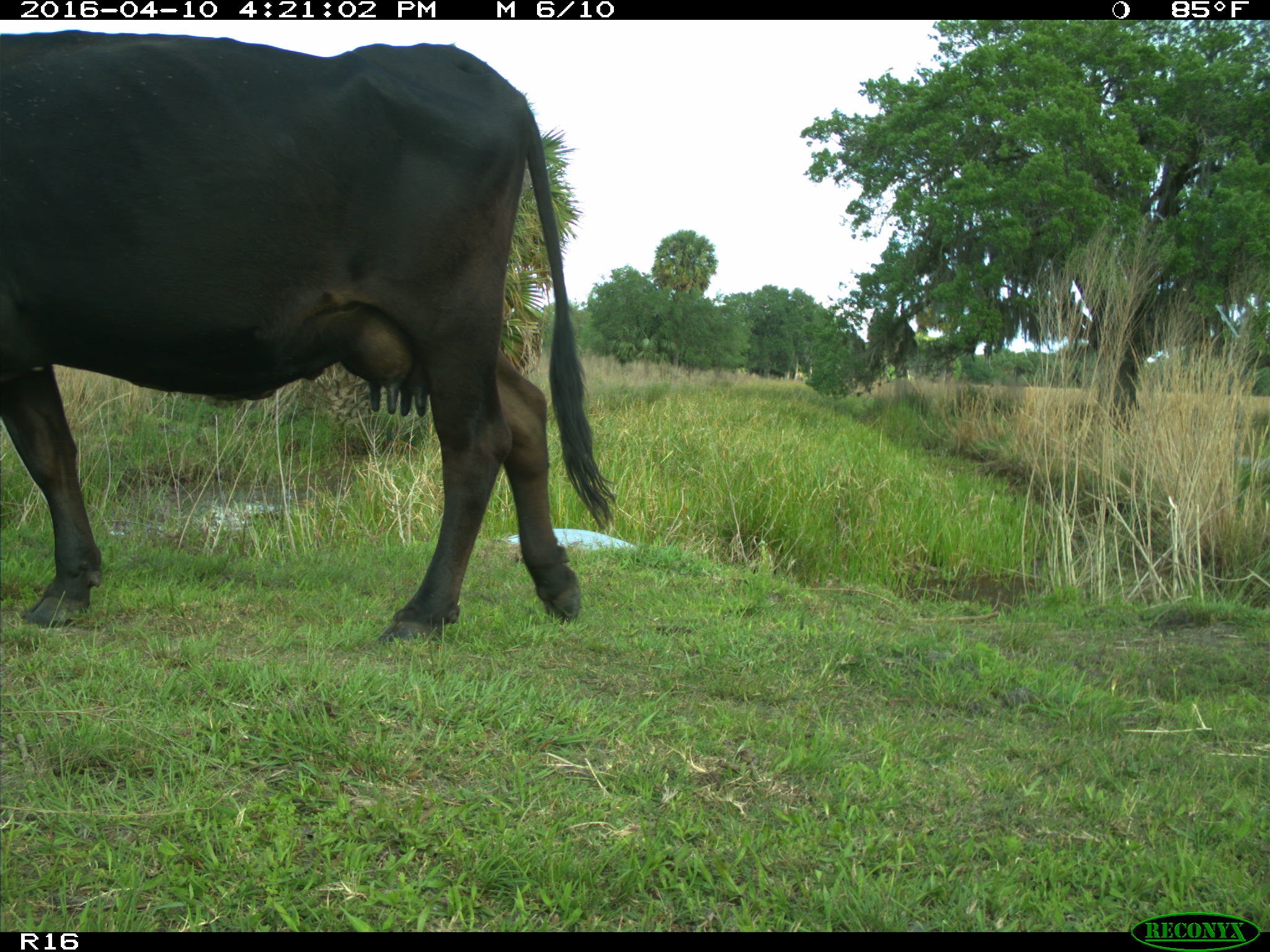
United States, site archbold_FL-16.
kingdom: Animalia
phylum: Chordata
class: Mammalia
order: Artiodactyla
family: Bovidae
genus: Bos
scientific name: Bos taurus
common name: domestic cow